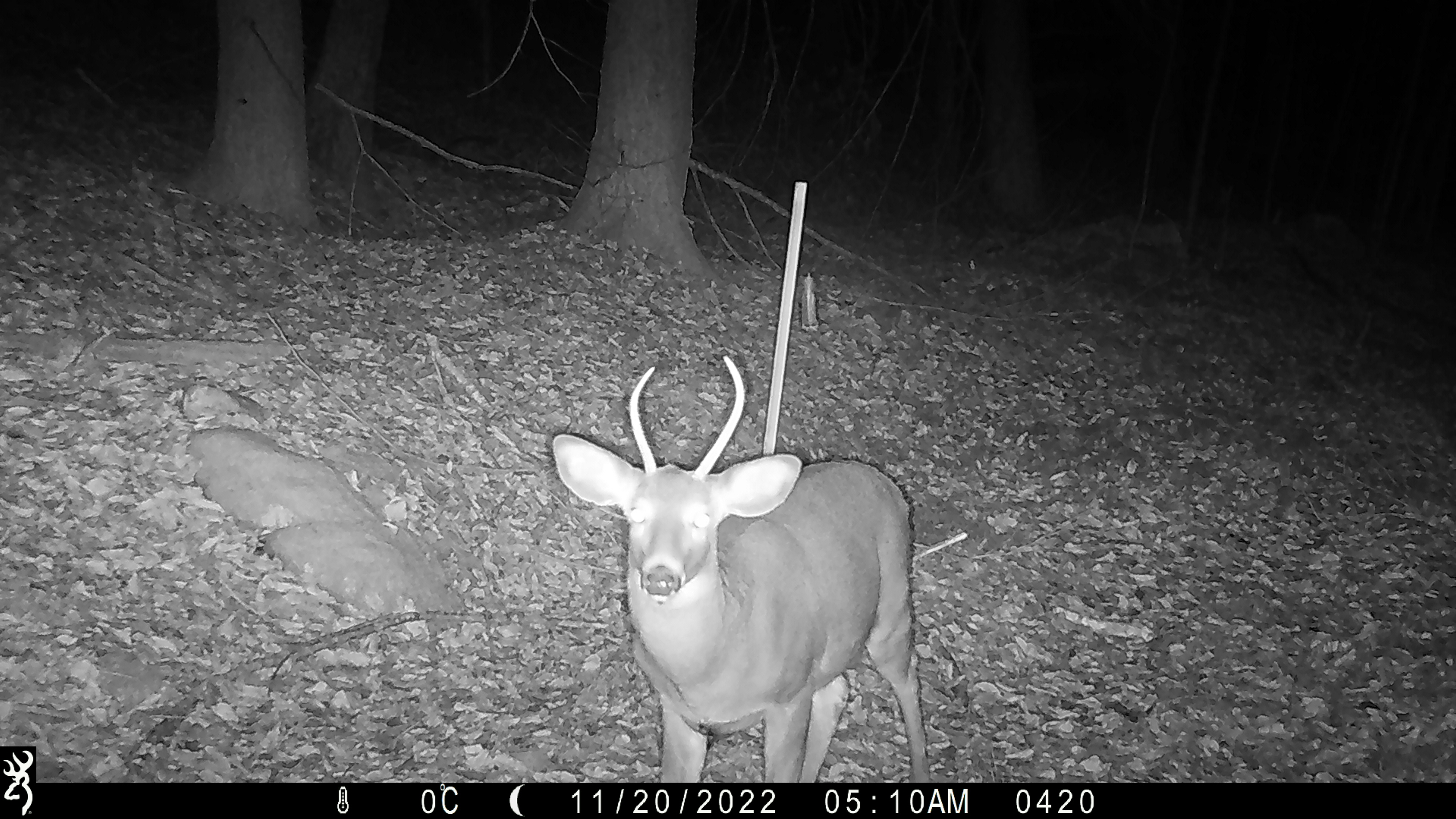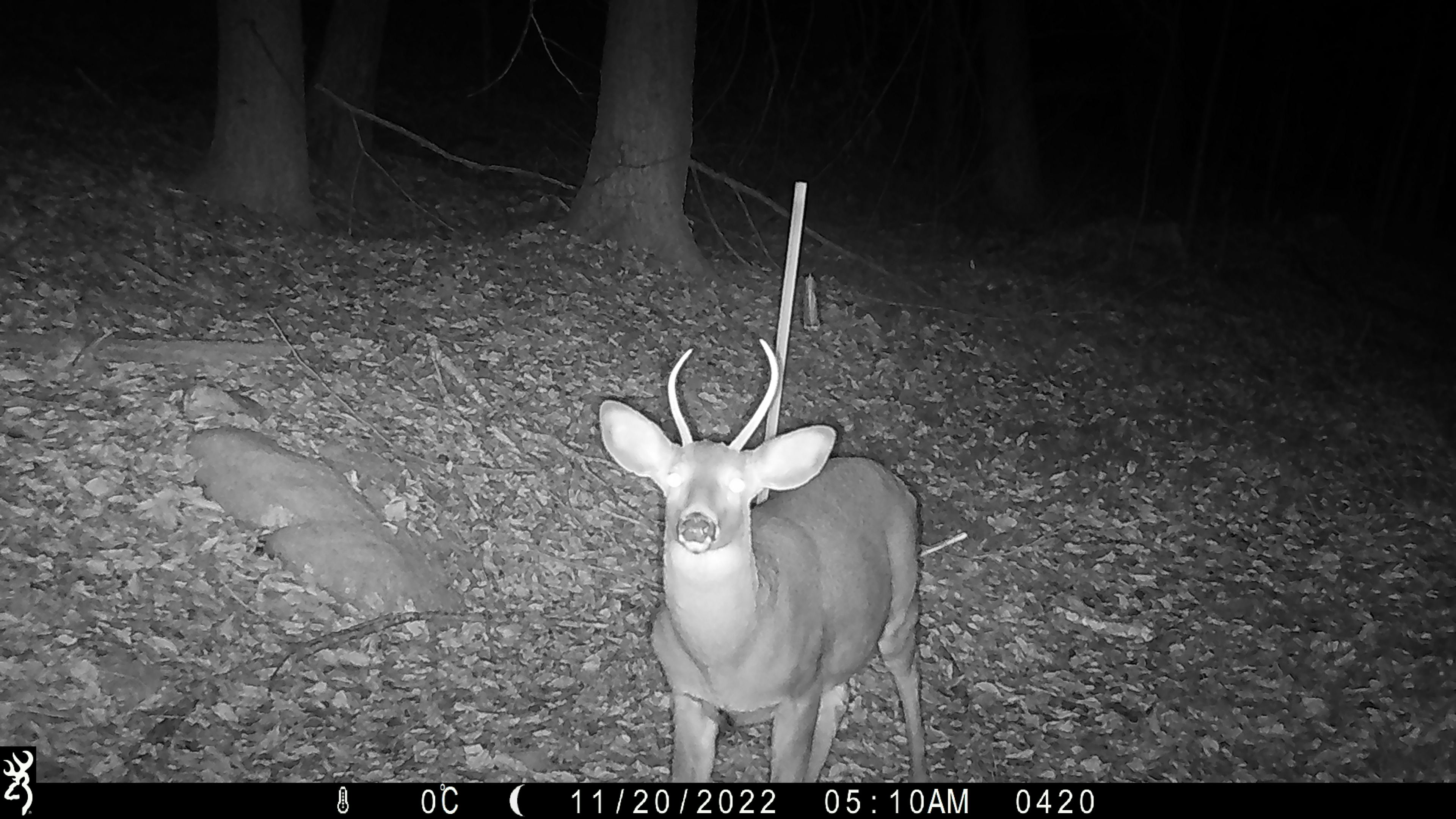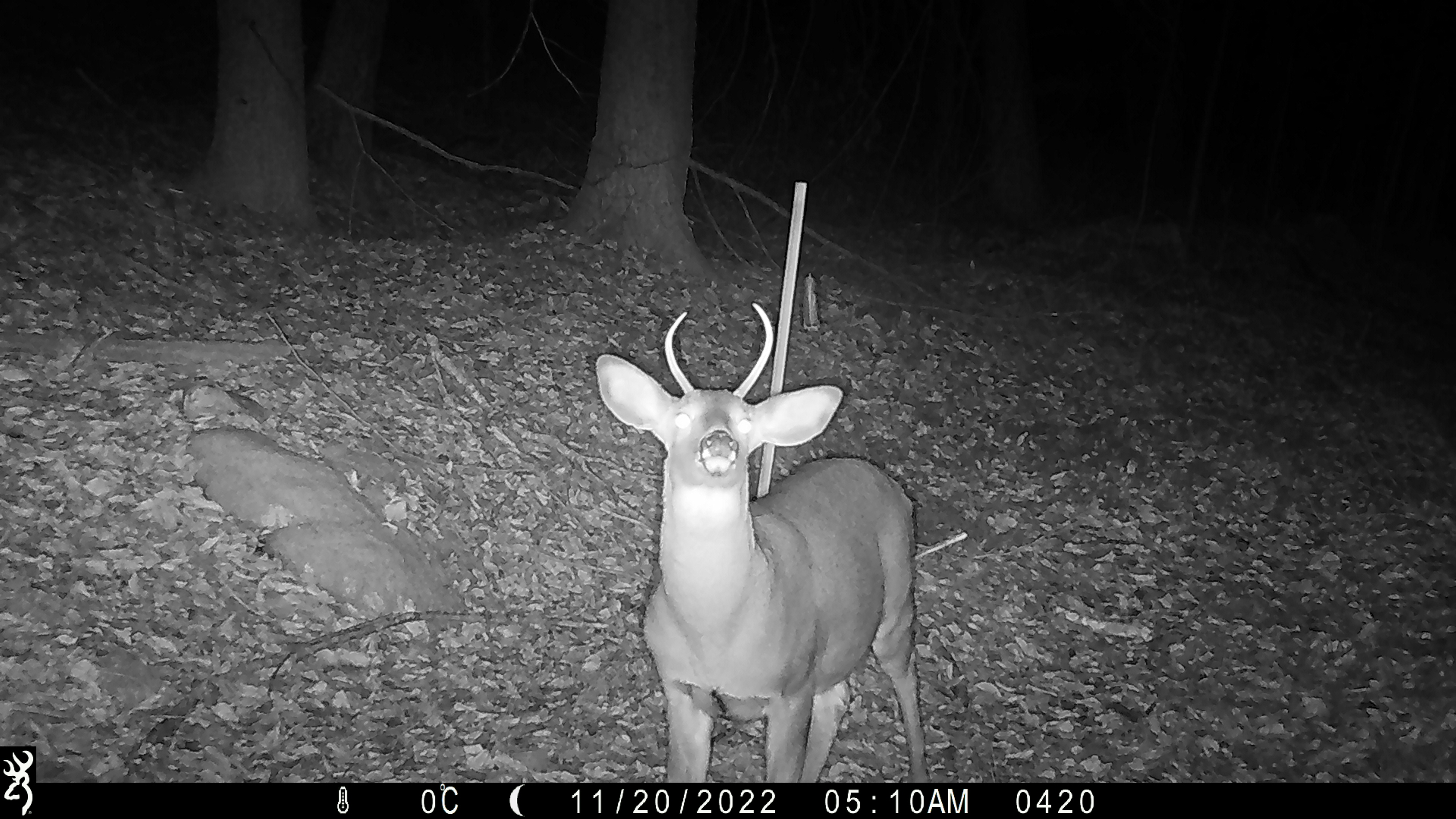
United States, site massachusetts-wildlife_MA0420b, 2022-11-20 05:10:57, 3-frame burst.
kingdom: Animalia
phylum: Chordata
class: Mammalia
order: Artiodactyla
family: Cervidae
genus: Odocoileus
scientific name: Odocoileus virginianus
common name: white-tailed deer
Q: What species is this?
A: White-tailed deer (Odocoileus virginianus).